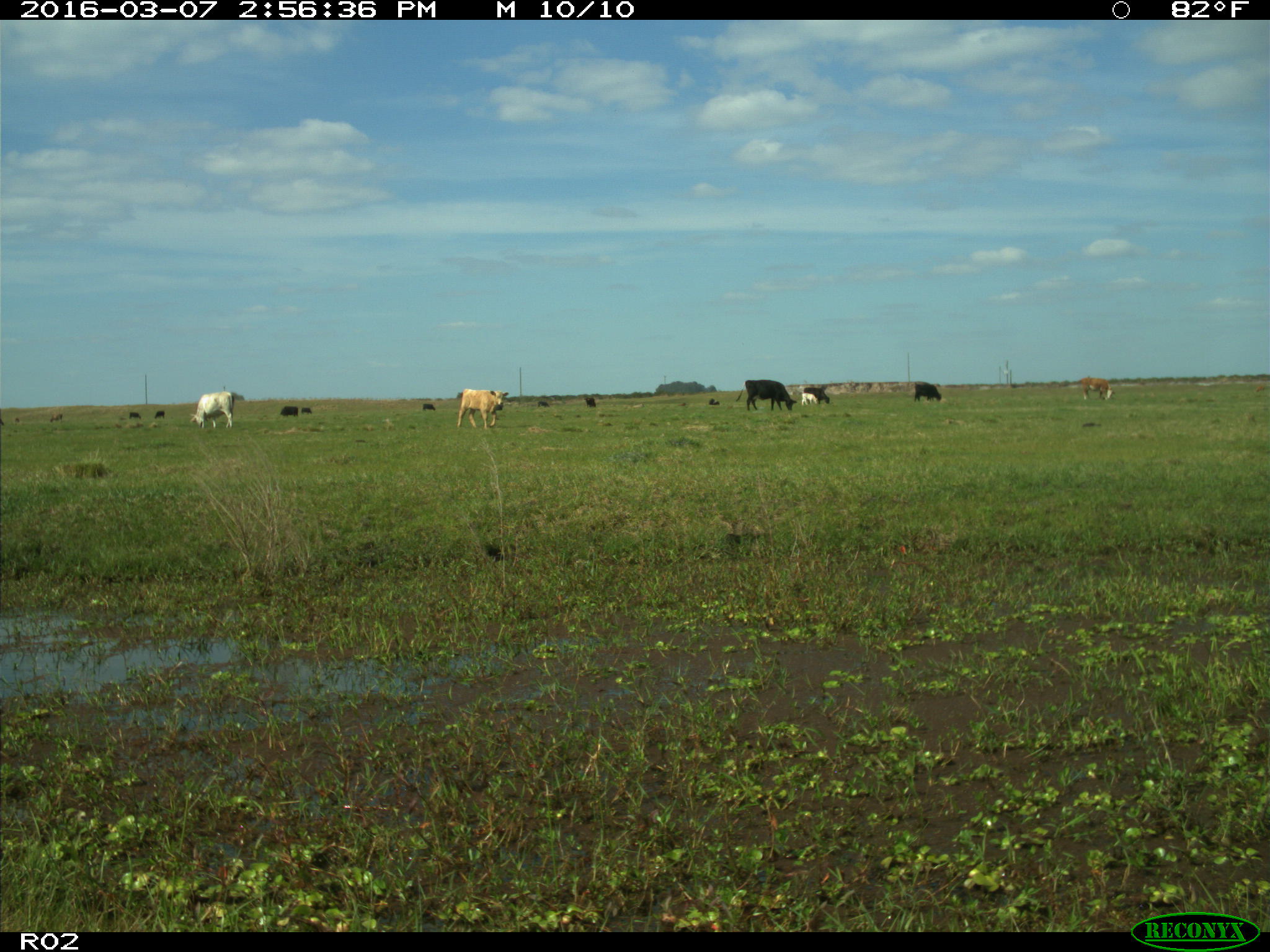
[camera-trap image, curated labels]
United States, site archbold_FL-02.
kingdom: Animalia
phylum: Chordata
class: Mammalia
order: Artiodactyla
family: Bovidae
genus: Bos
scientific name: Bos taurus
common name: domestic cow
Bos taurus (domestic cow).